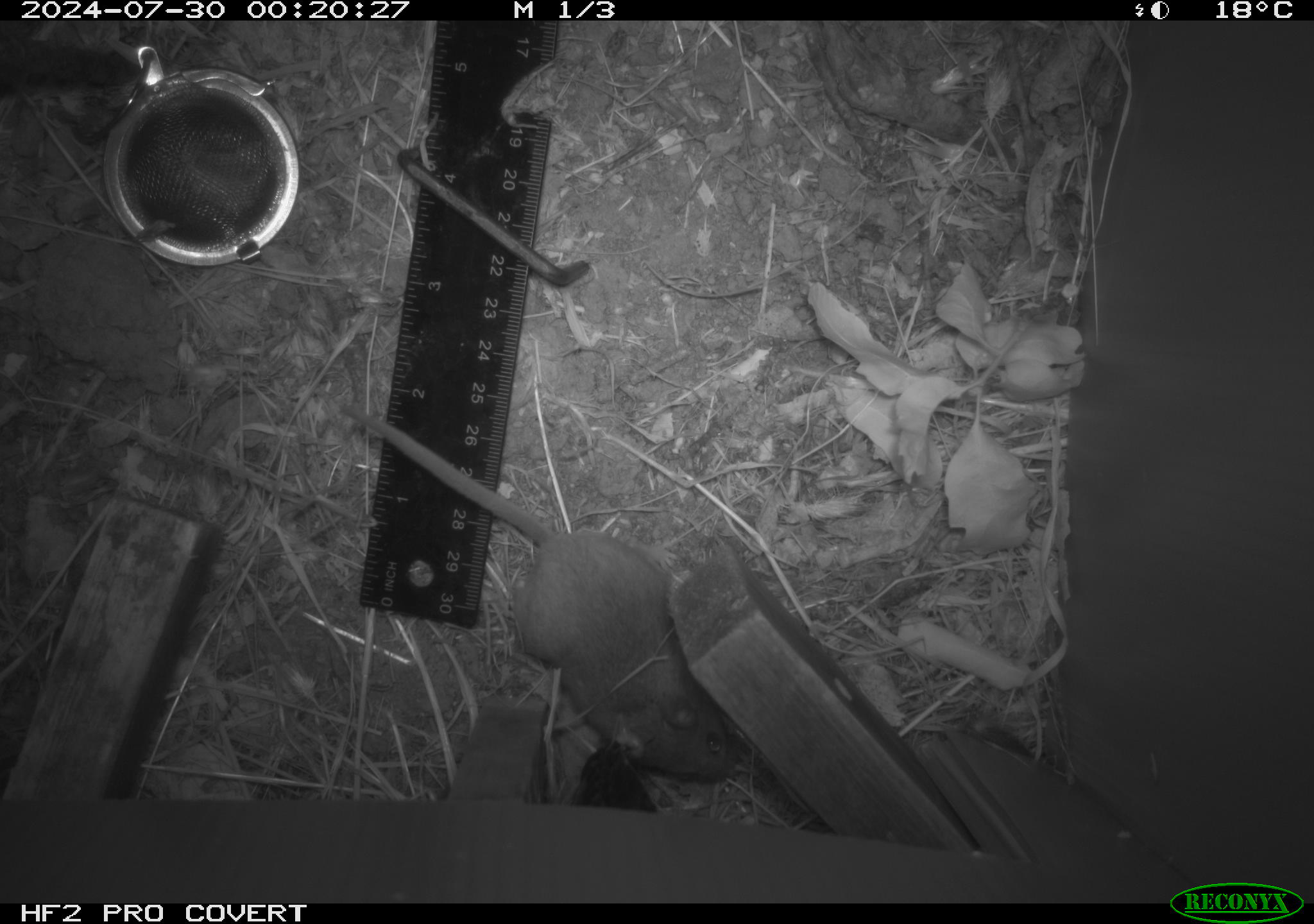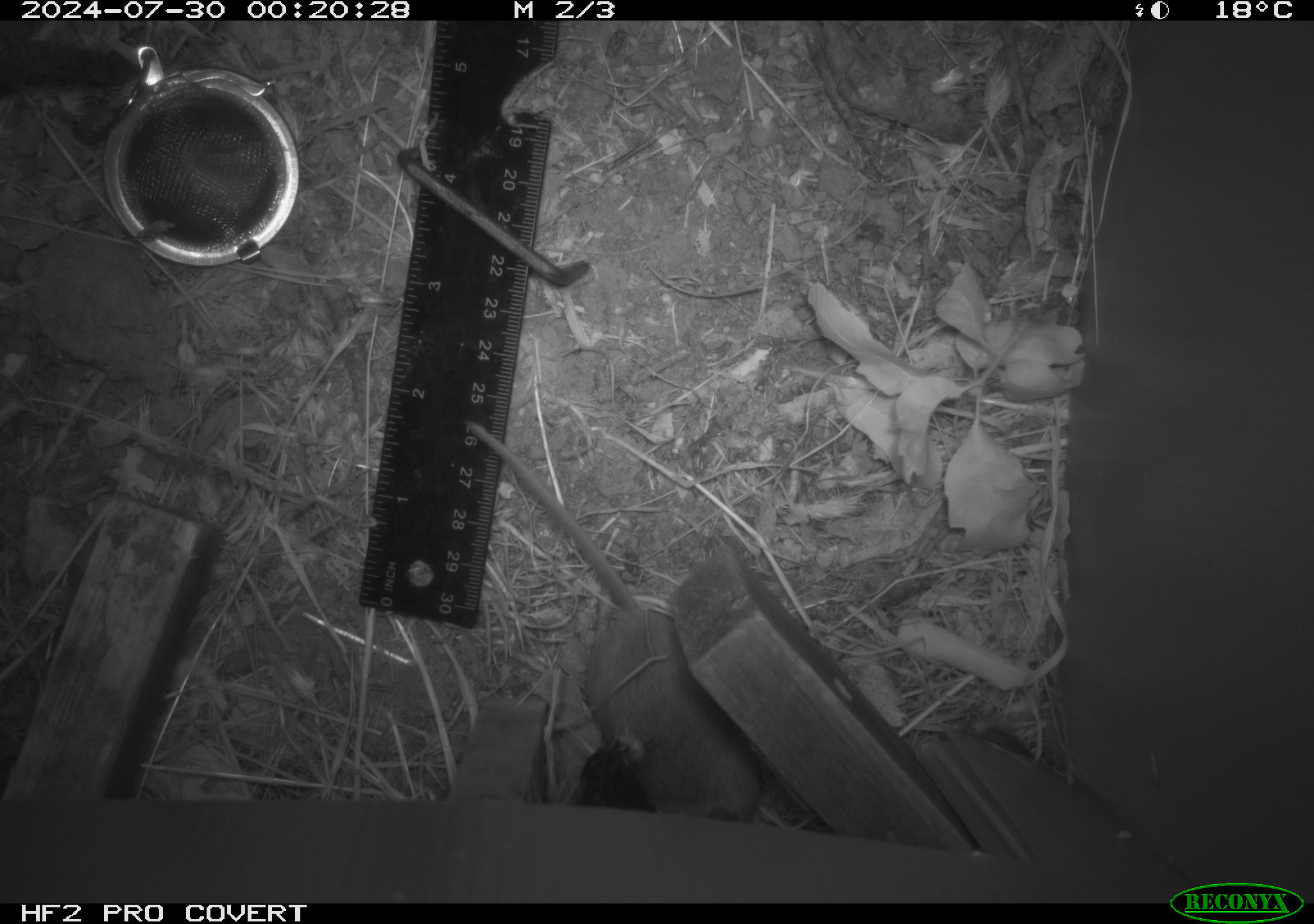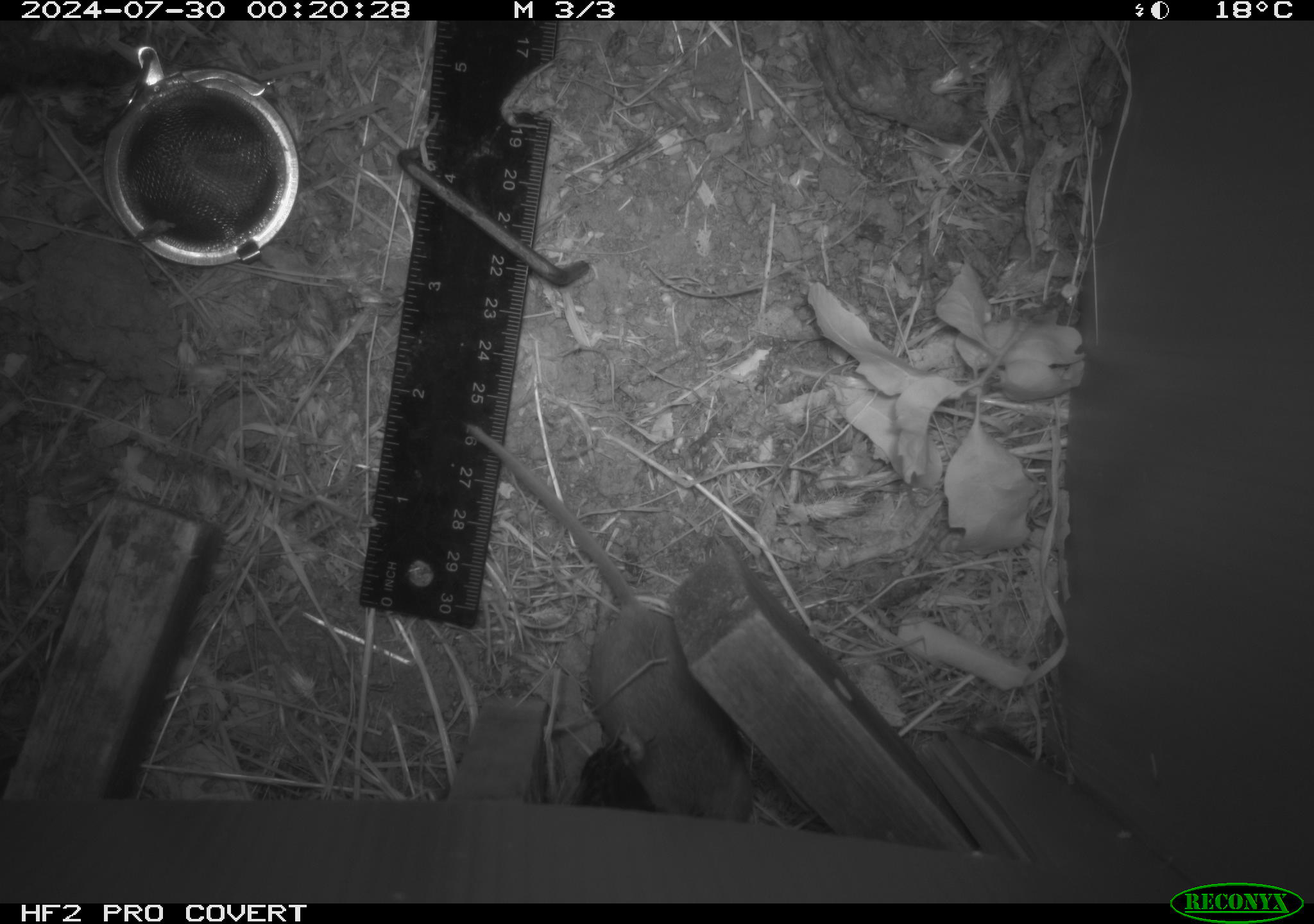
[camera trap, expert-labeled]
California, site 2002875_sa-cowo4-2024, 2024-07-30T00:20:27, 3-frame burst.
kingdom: Animalia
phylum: Chordata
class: Mammalia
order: Rodentia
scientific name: Rodentia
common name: mouse species